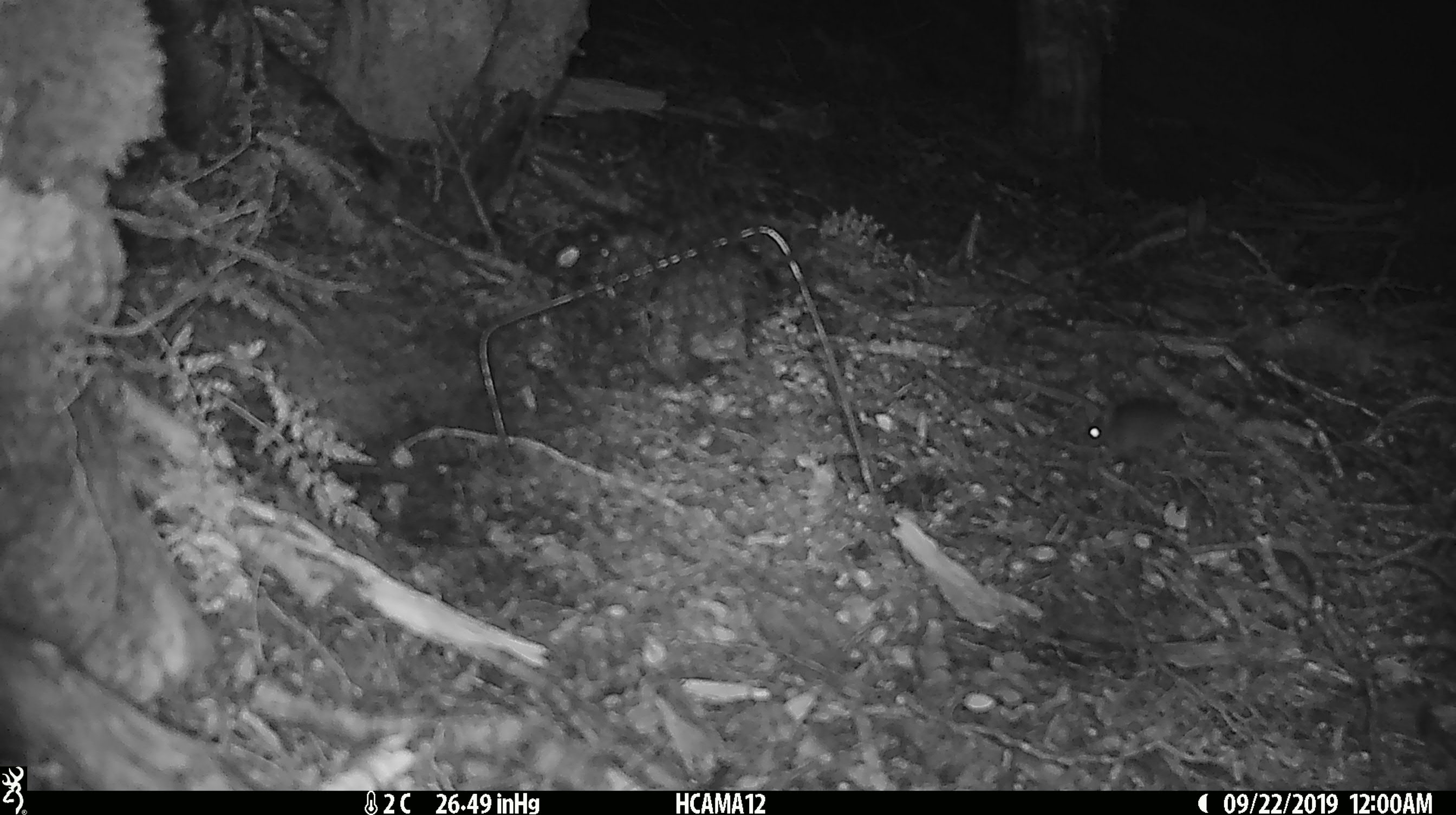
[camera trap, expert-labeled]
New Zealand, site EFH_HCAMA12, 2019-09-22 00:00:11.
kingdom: Animalia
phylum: Chordata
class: Mammalia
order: Rodentia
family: Muridae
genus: Mus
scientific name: Mus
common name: mouse